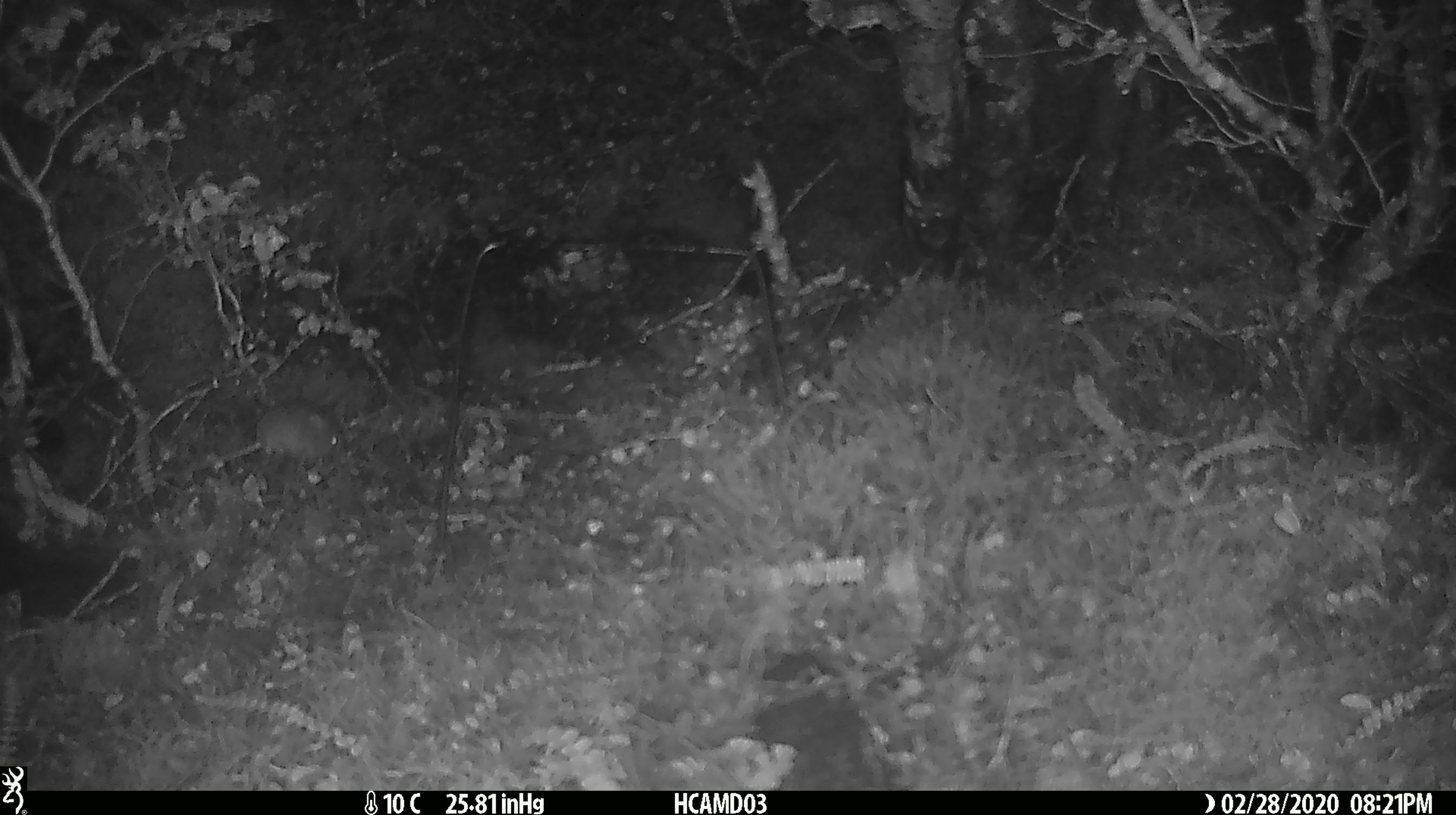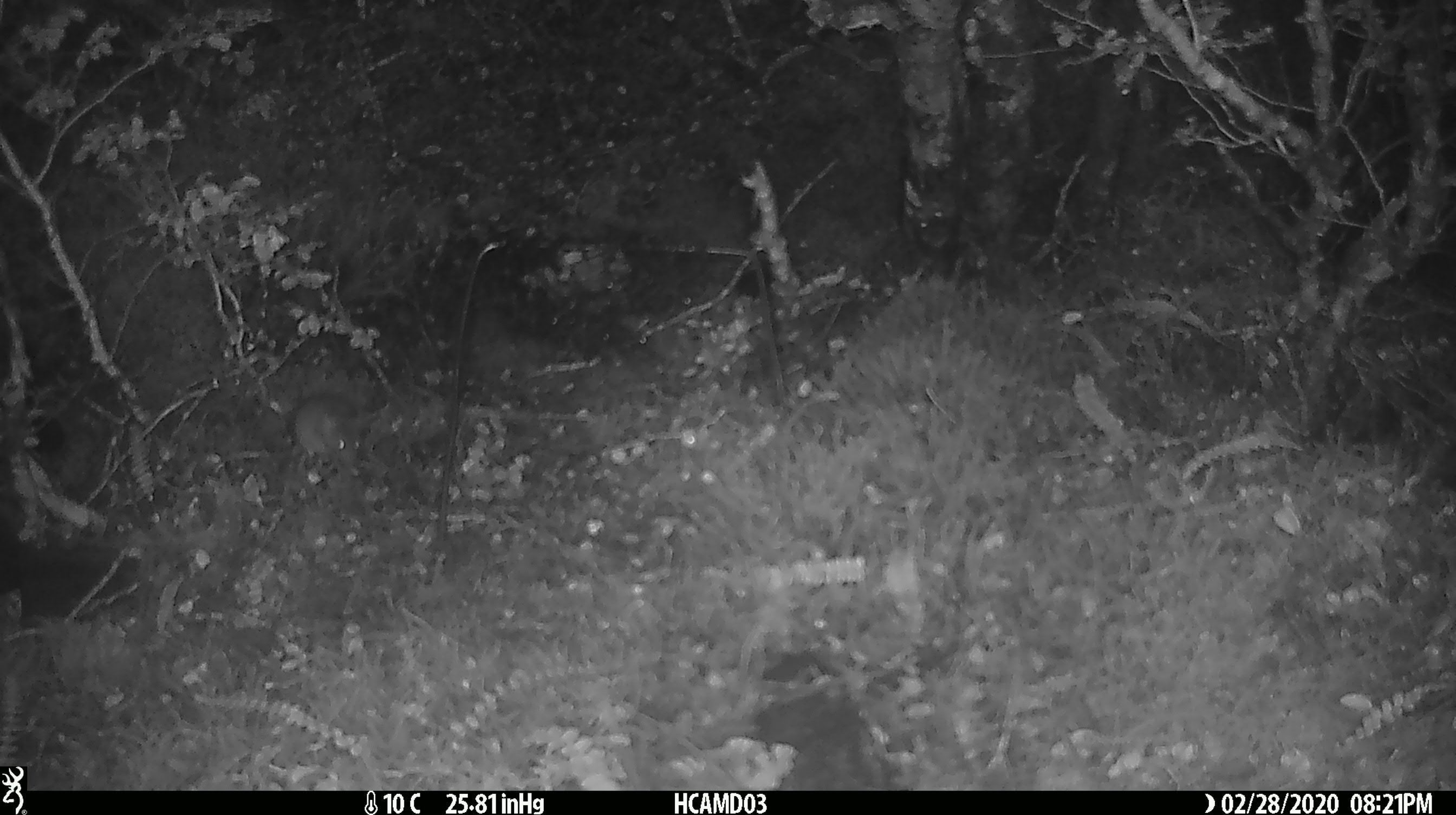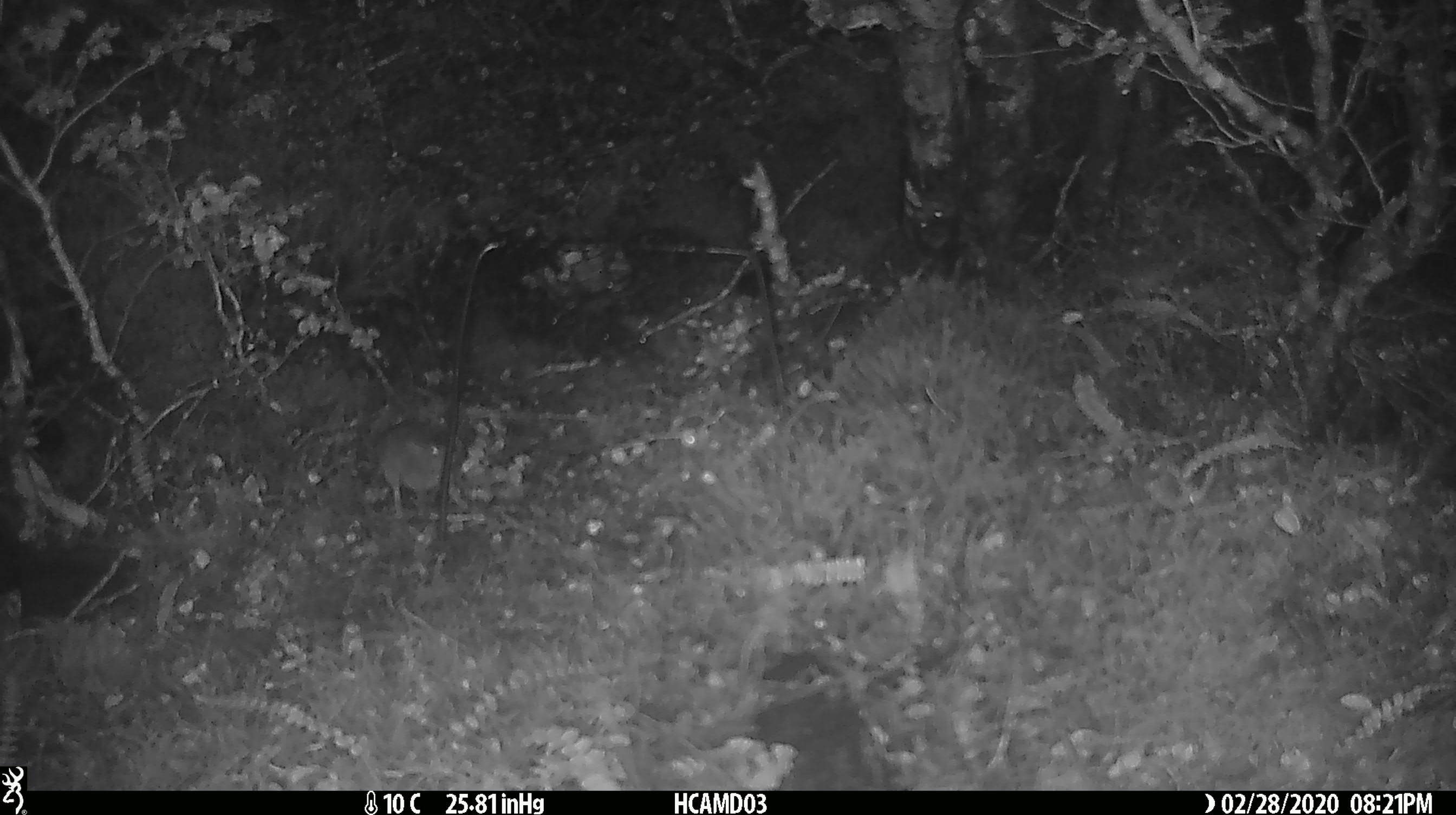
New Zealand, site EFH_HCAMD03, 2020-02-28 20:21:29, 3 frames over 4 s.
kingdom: Animalia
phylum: Chordata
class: Mammalia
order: Rodentia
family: Muridae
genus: Mus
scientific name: Mus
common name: mouse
Mouse (Mus).